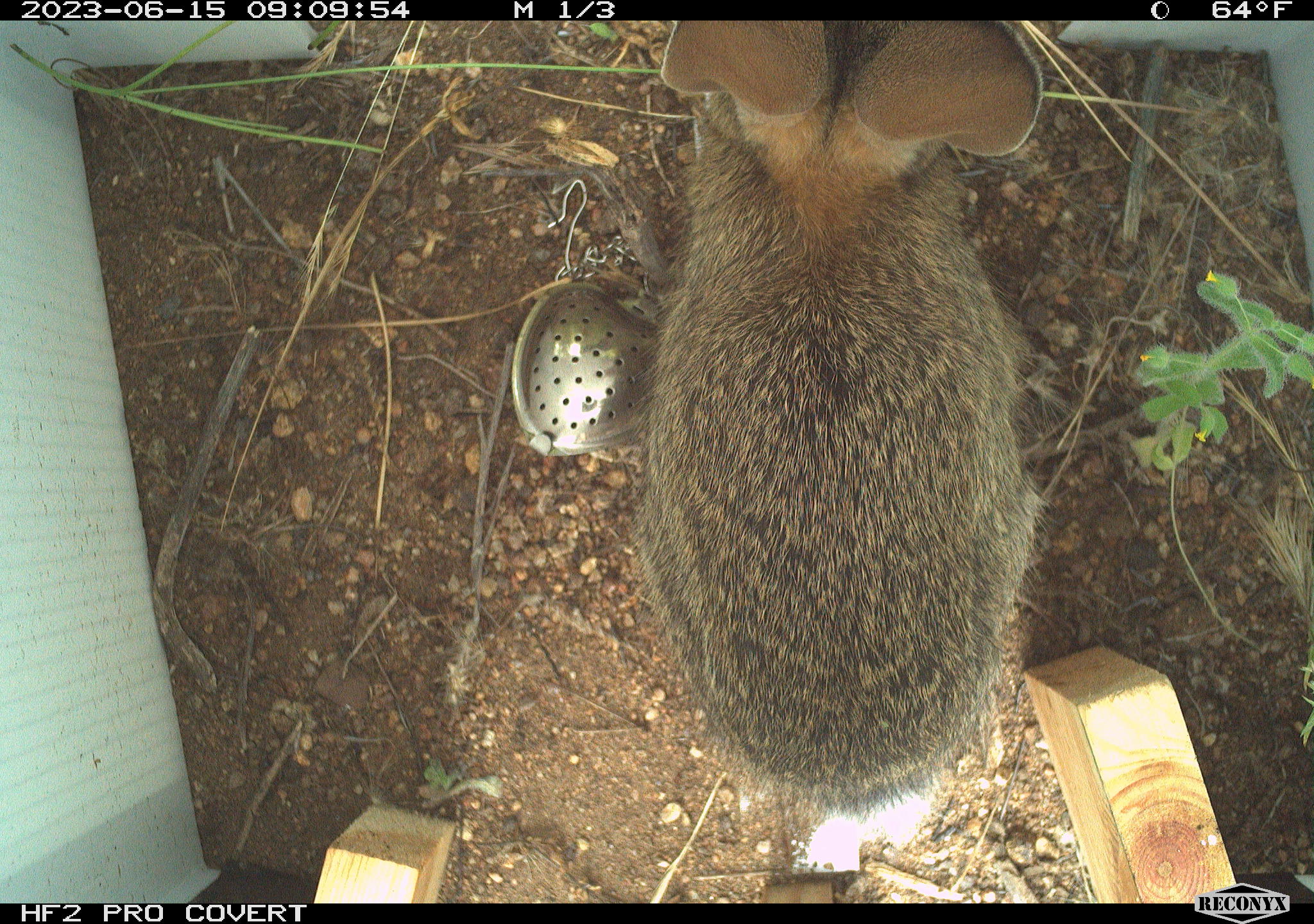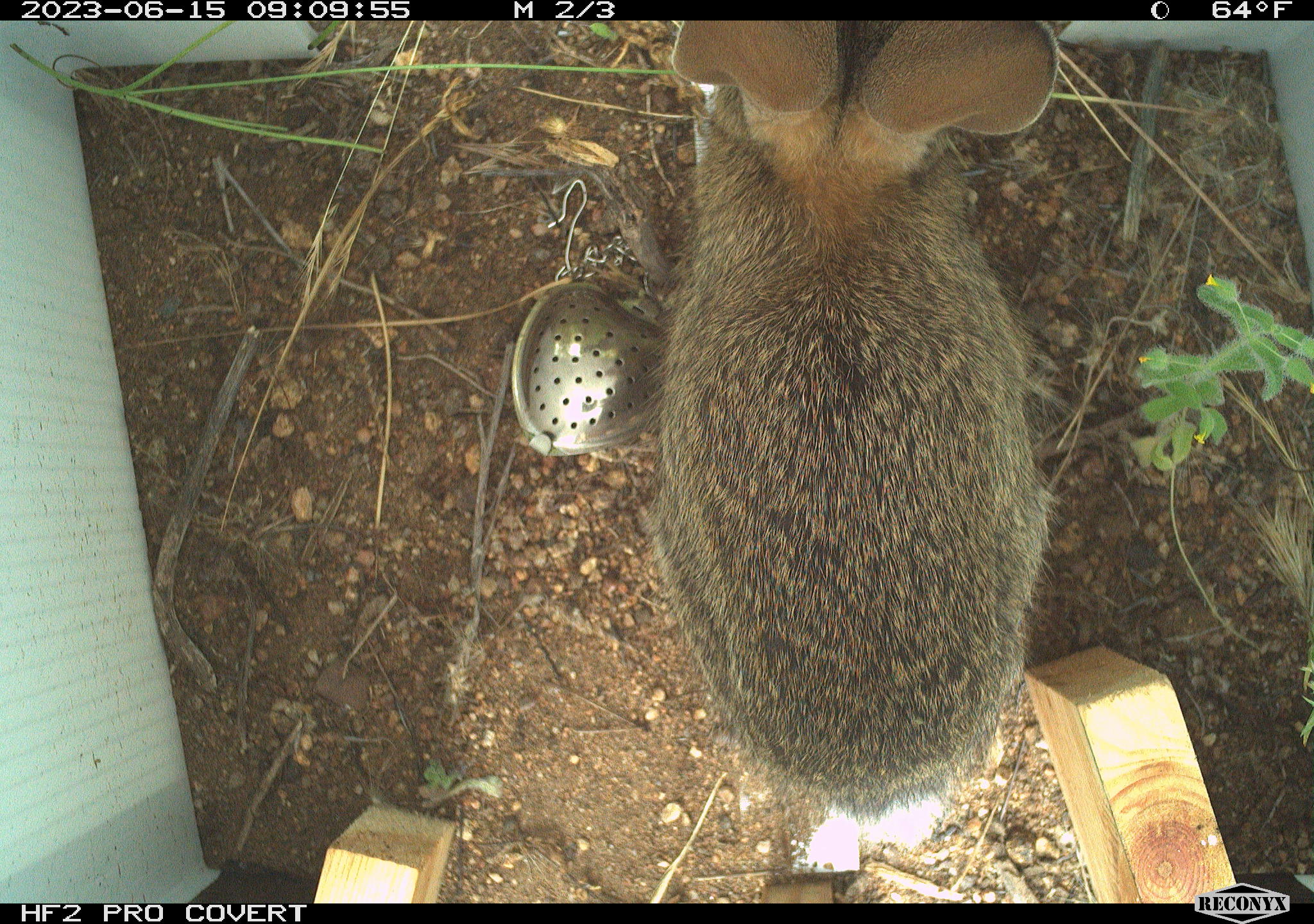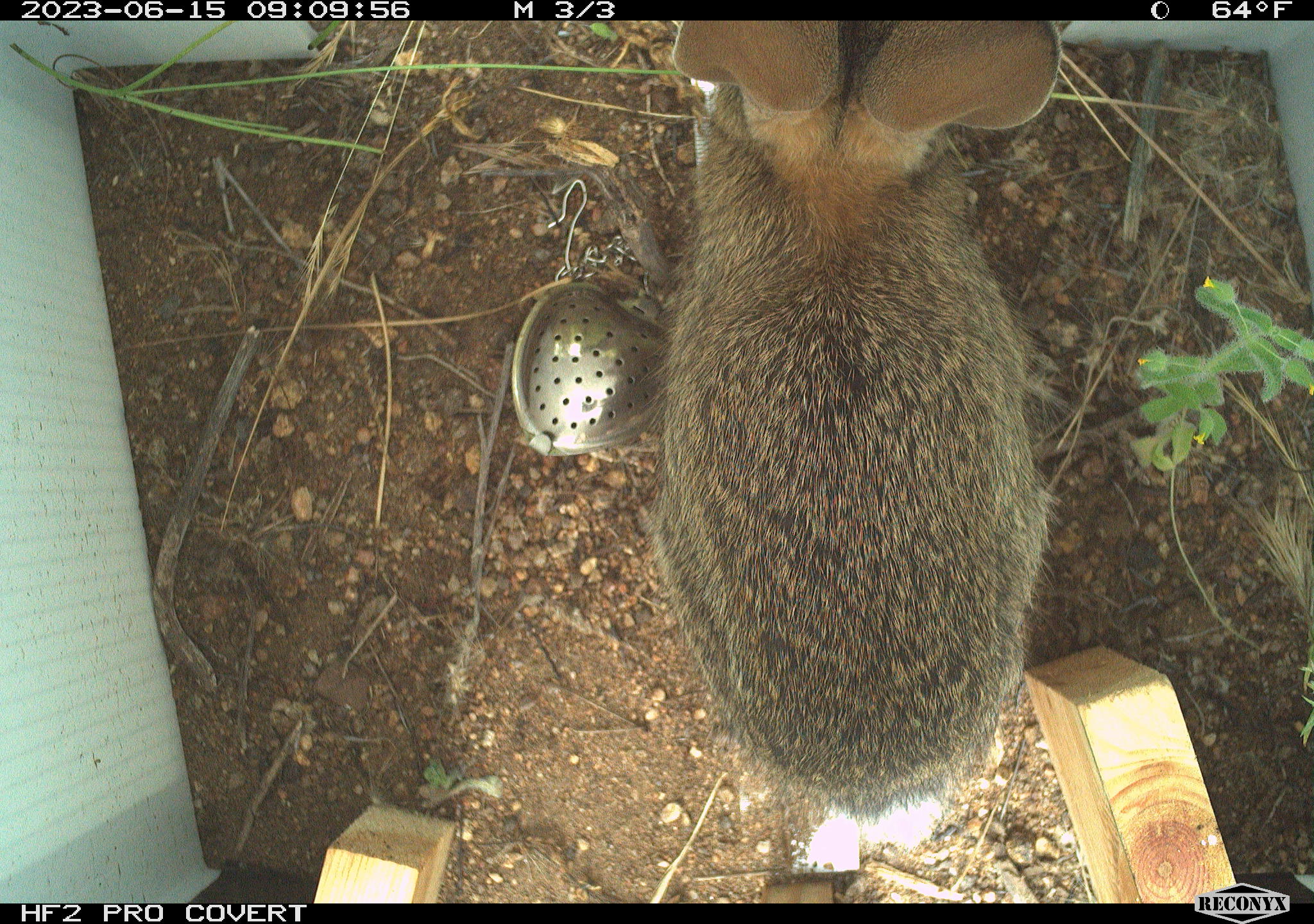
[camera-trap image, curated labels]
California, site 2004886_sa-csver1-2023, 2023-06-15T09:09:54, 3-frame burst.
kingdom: Animalia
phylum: Chordata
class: Mammalia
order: Lagomorpha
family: Leporidae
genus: Sylvilagus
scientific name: Sylvilagus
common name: cottontail rabbits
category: sylvilagus species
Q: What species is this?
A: Sylvilagus species (cottontail rabbits) (Sylvilagus).